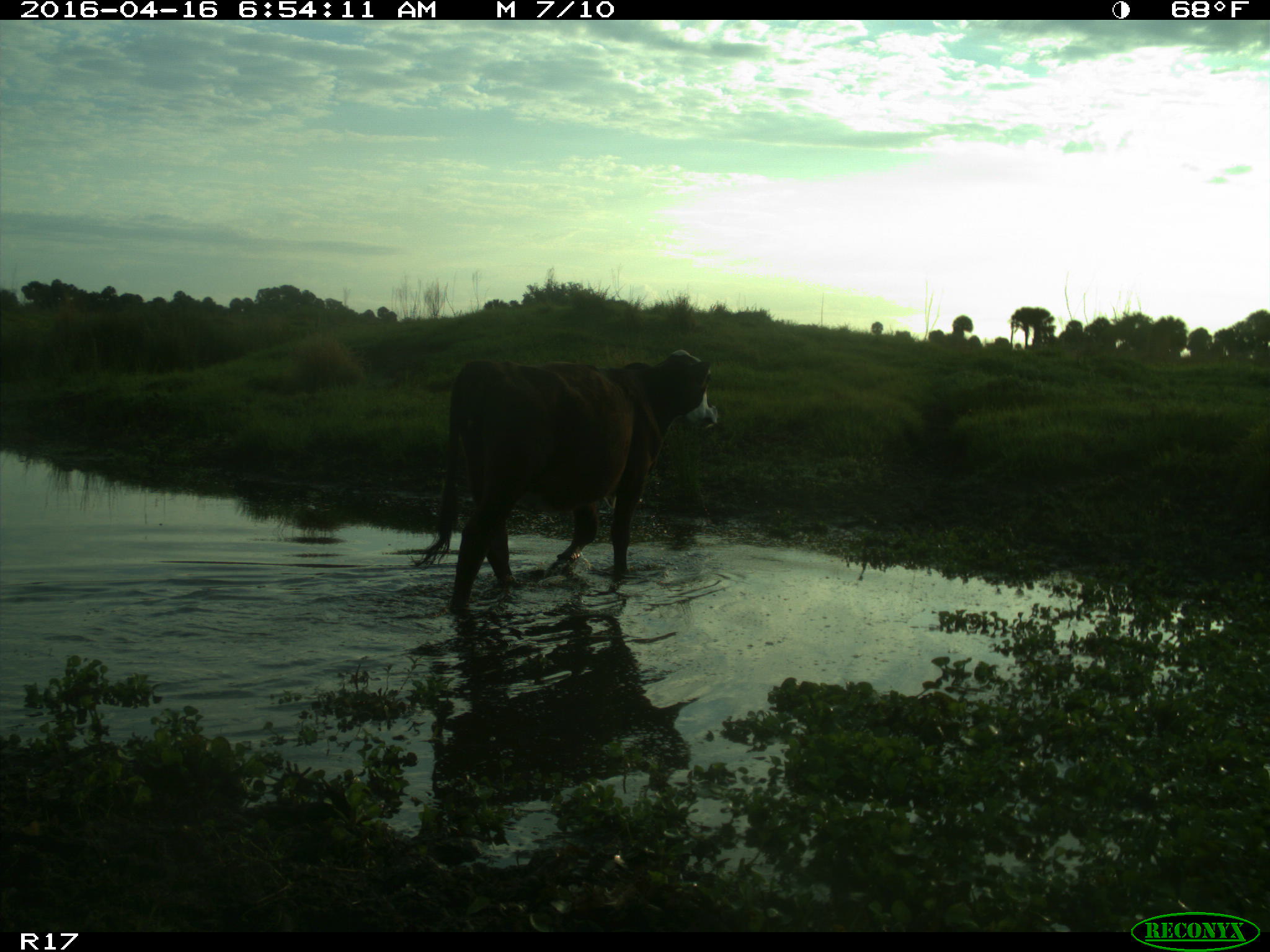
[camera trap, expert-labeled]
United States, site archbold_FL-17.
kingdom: Animalia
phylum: Chordata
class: Mammalia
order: Artiodactyla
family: Bovidae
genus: Bos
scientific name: Bos taurus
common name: domestic cow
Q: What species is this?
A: Bos taurus (domestic cow).